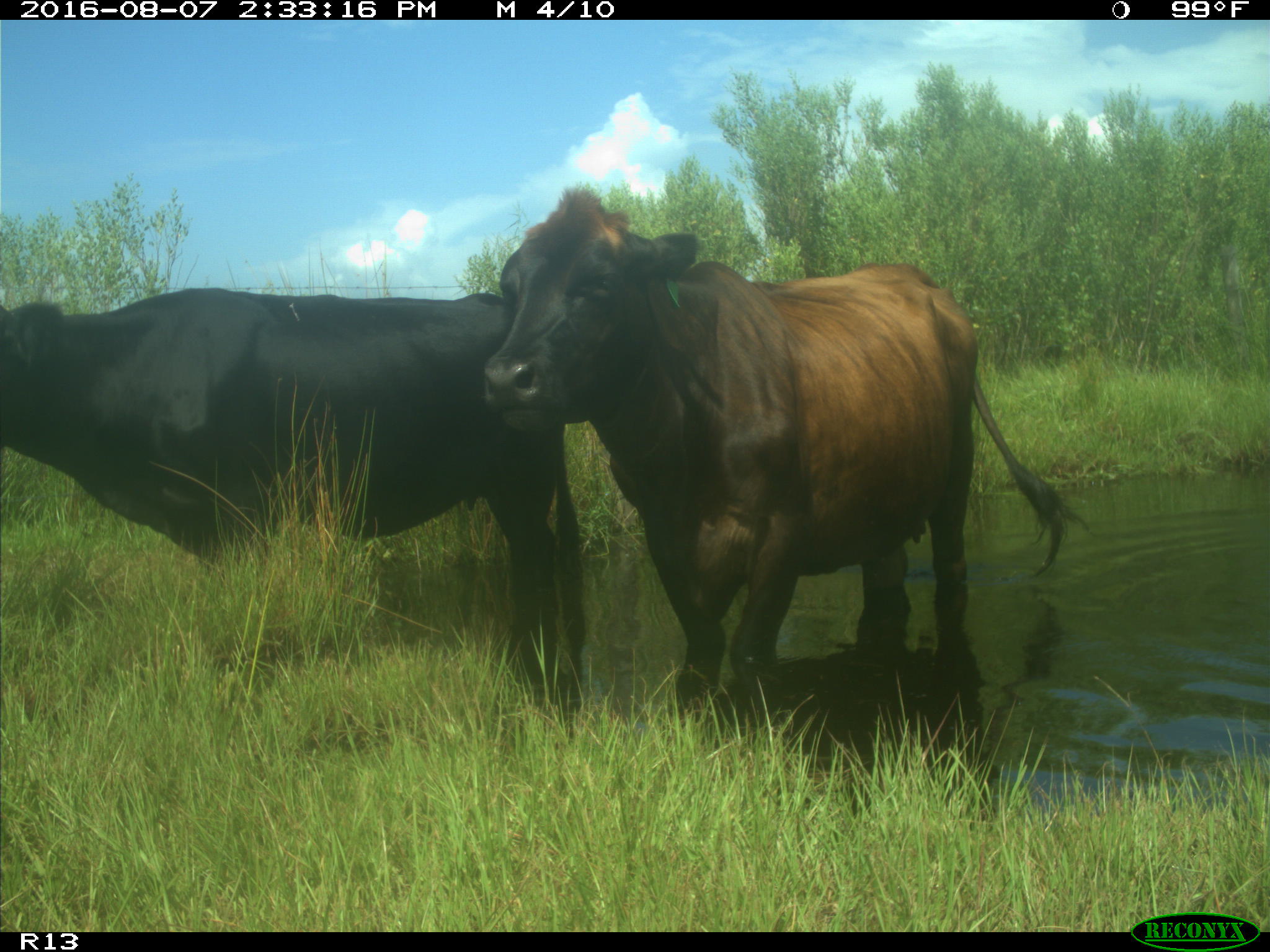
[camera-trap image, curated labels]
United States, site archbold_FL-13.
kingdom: Animalia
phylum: Chordata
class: Mammalia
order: Artiodactyla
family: Bovidae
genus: Bos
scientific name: Bos taurus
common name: domestic cow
Bos taurus (domestic cow).